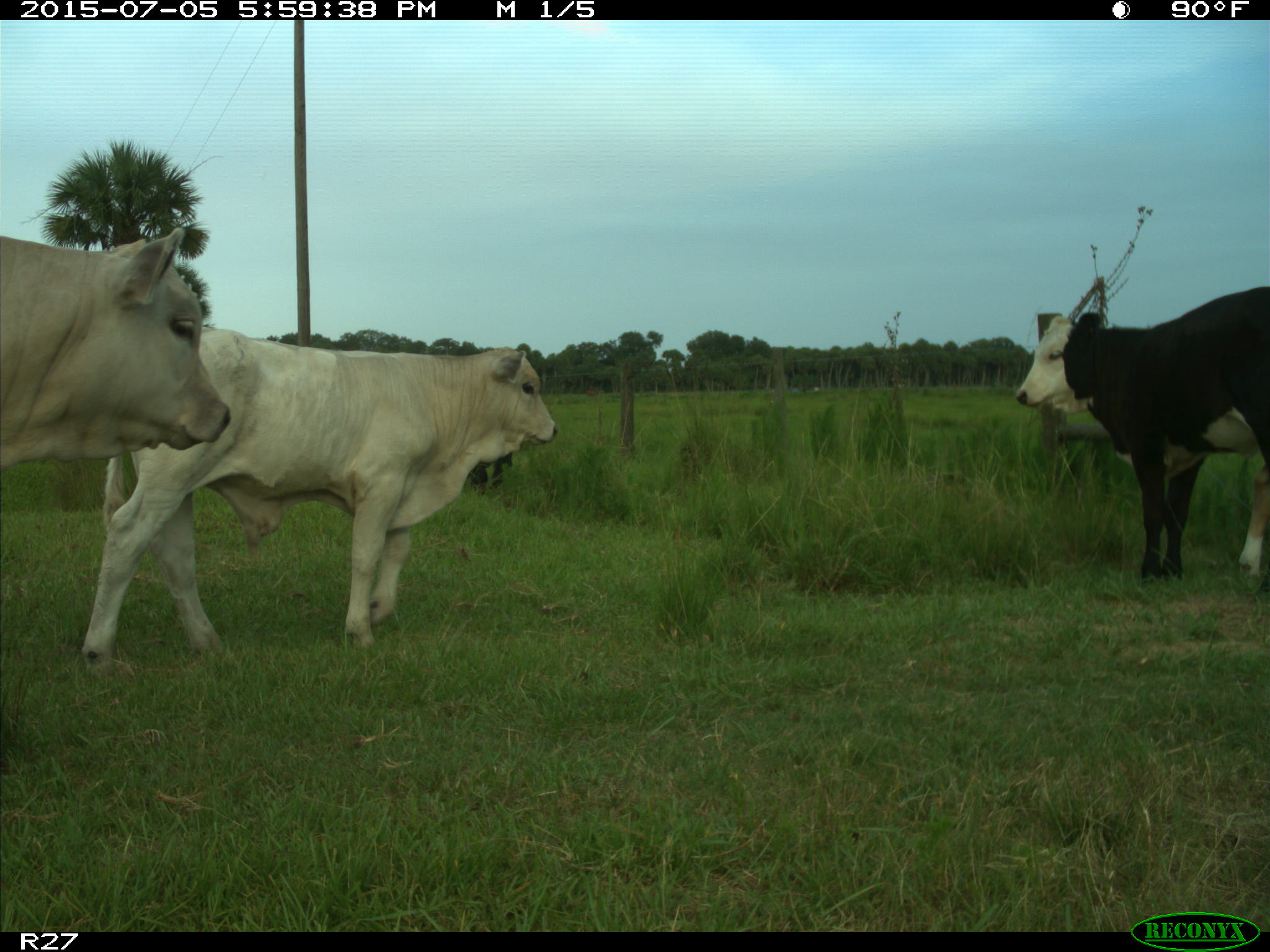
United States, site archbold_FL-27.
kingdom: Animalia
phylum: Chordata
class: Mammalia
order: Artiodactyla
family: Bovidae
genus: Bos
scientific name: Bos taurus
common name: domestic cow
Bos taurus (domestic cow).